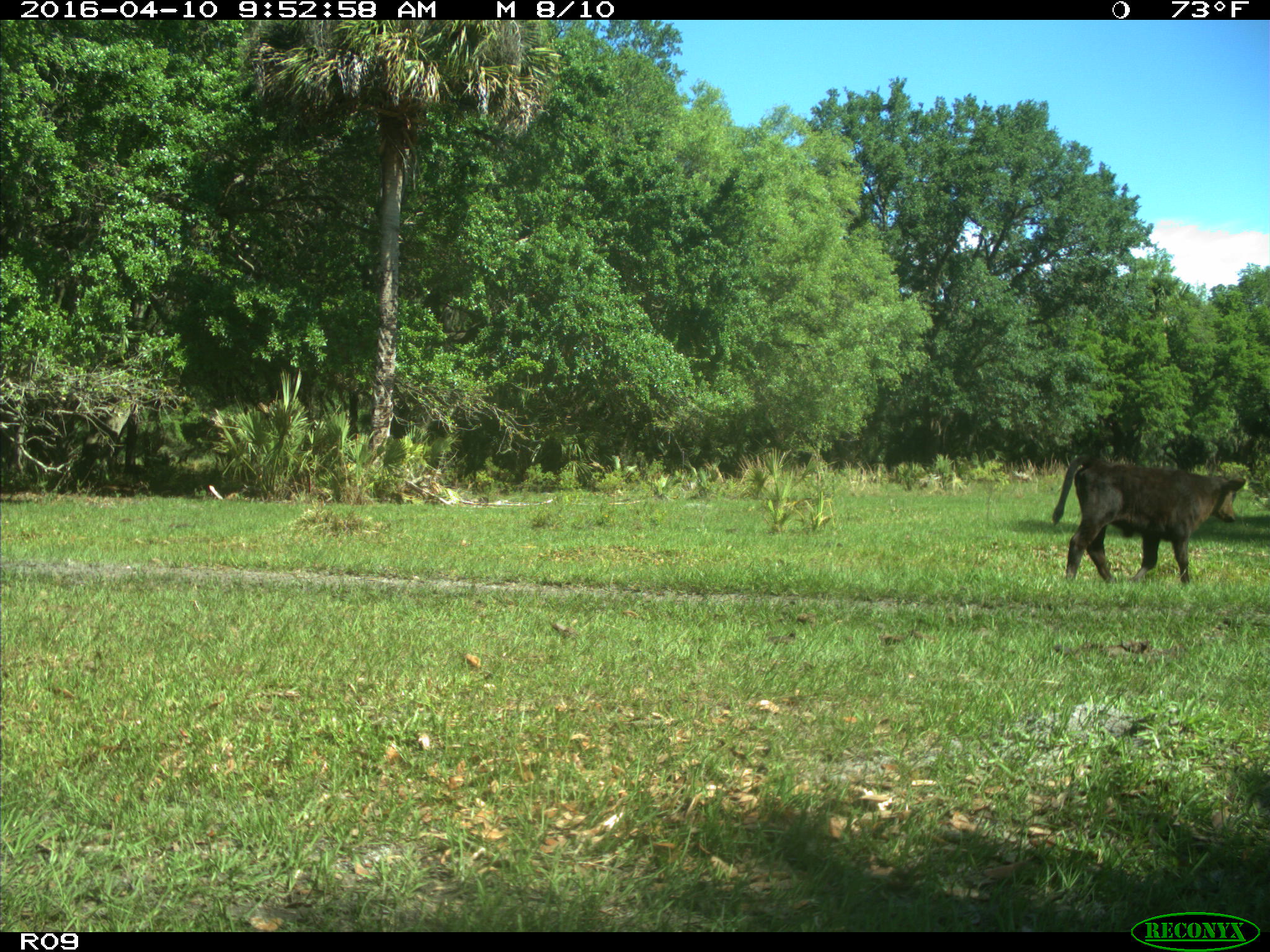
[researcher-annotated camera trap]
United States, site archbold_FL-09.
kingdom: Animalia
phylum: Chordata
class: Mammalia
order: Artiodactyla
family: Bovidae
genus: Bos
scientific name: Bos taurus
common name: domestic cow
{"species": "Bos taurus (domestic cow)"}